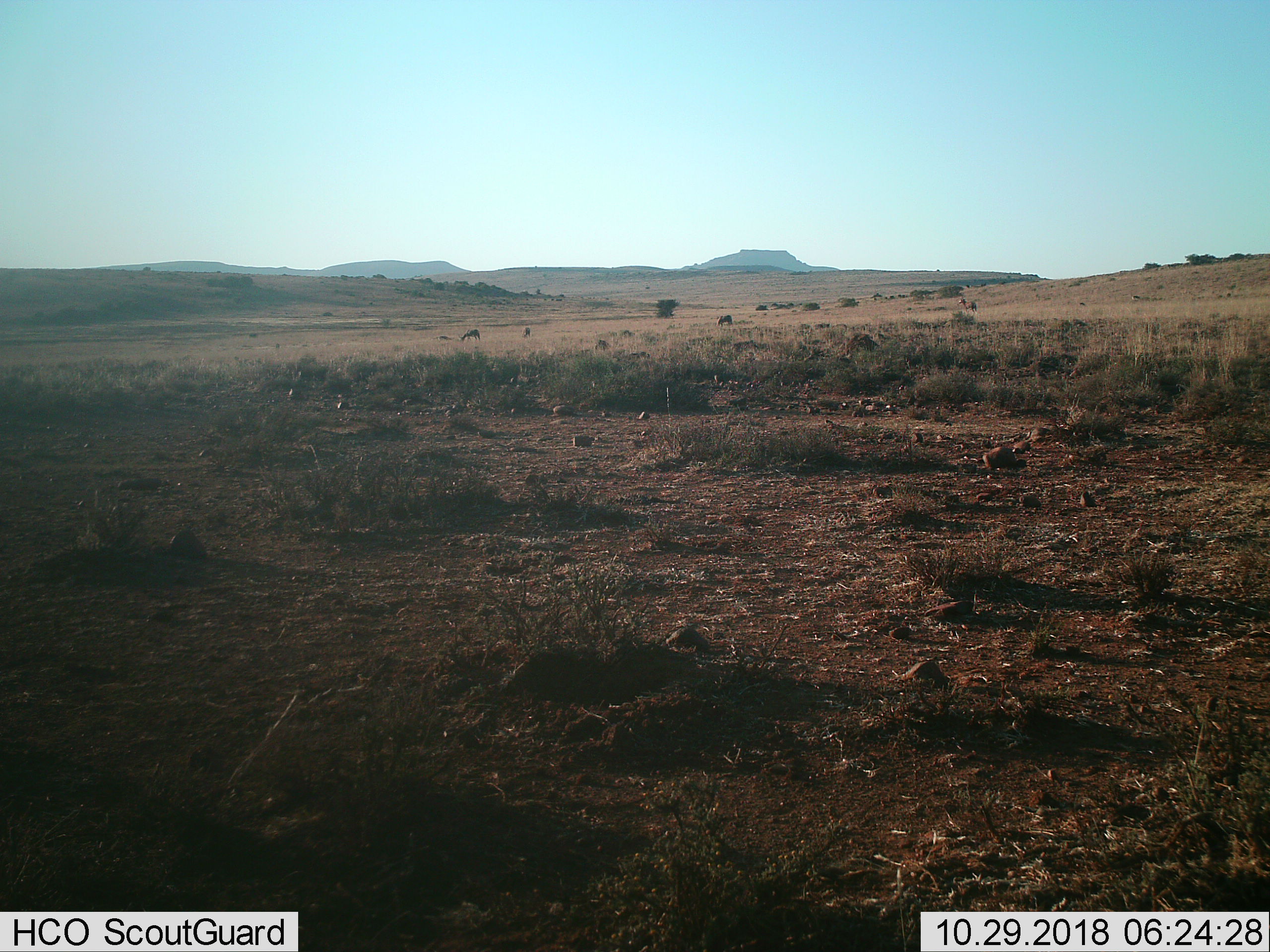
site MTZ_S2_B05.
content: unidentified animal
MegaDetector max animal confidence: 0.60